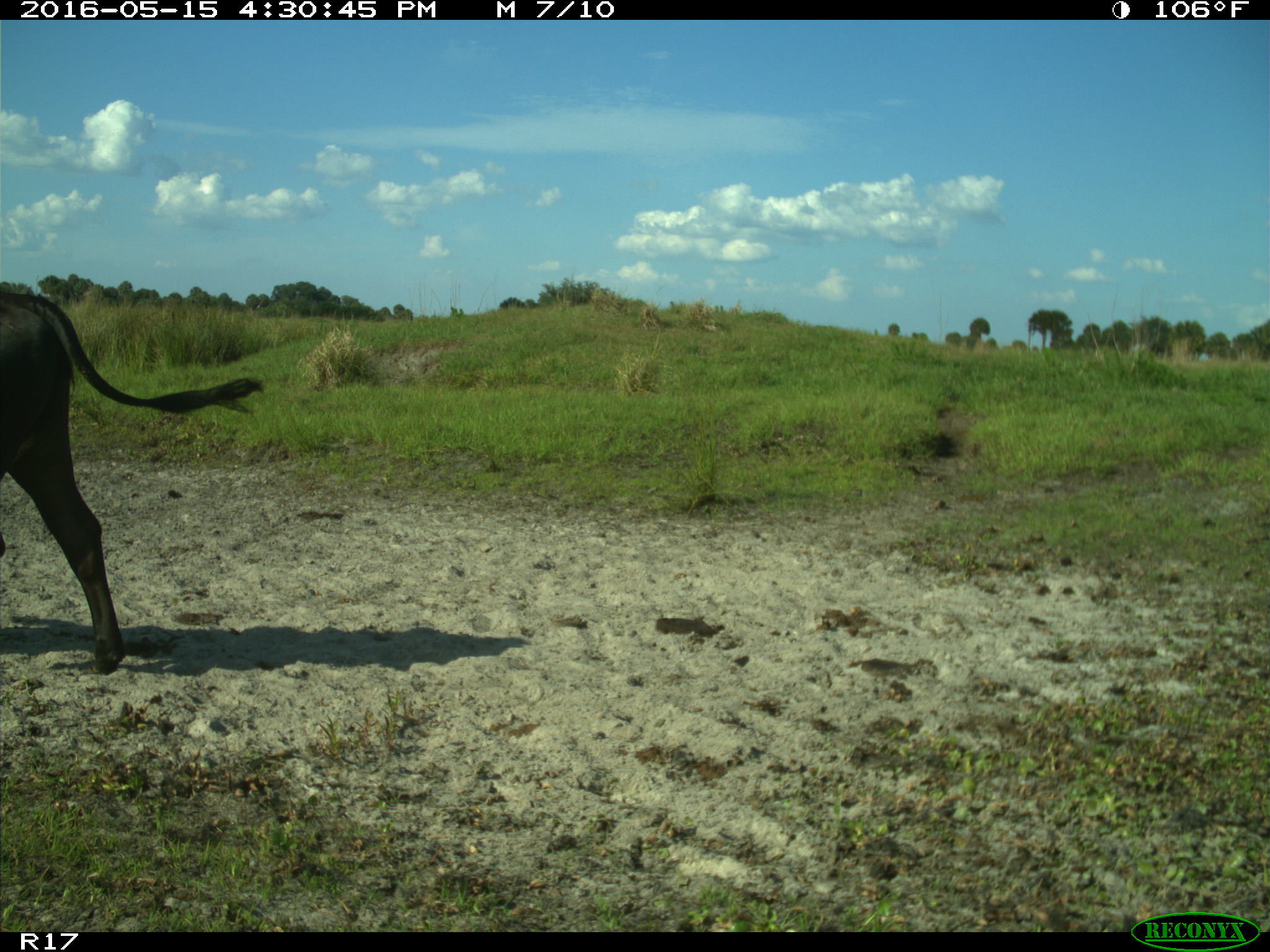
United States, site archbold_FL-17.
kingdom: Animalia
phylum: Chordata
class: Mammalia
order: Artiodactyla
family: Bovidae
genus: Bos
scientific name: Bos taurus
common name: domestic cow